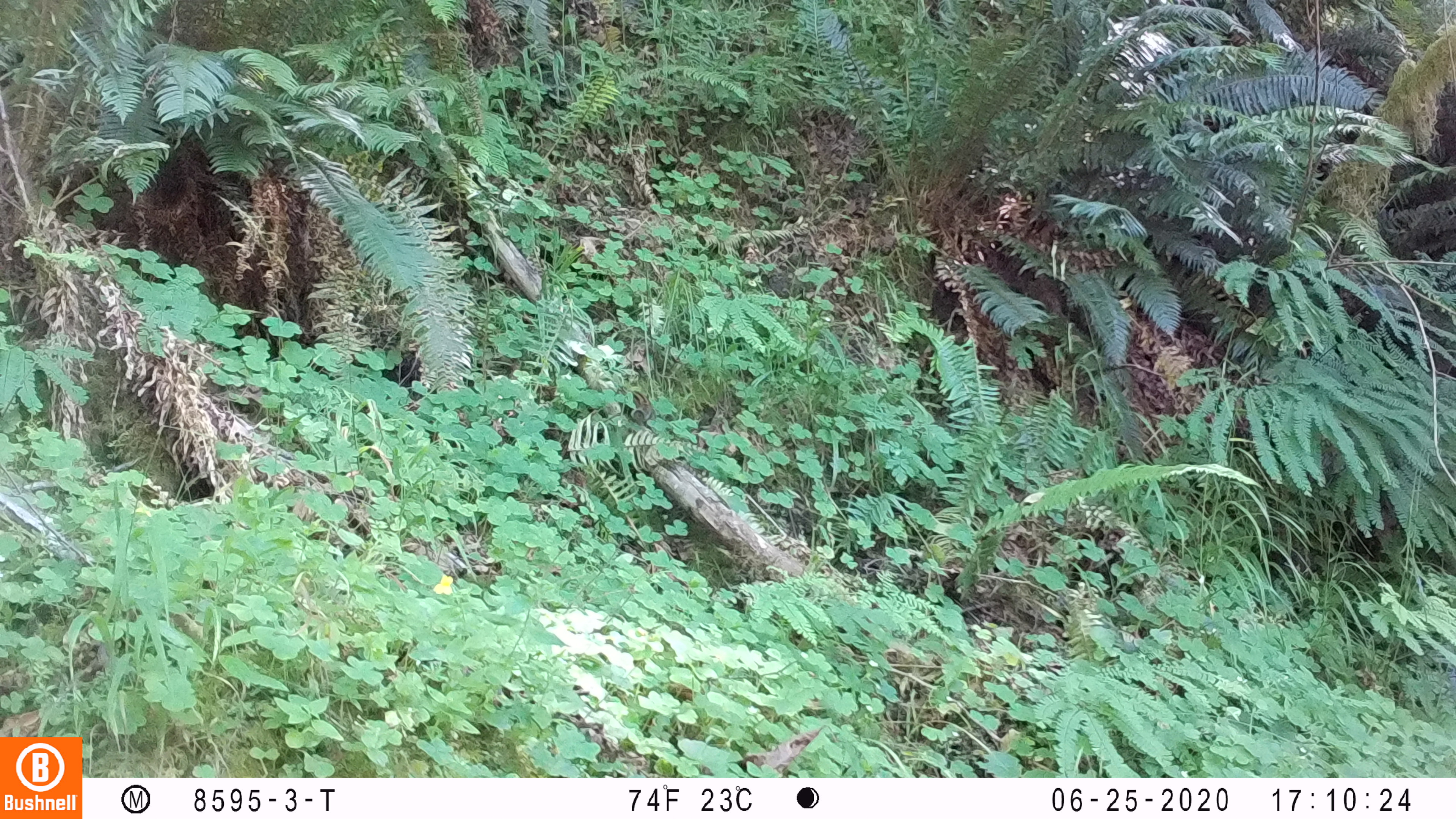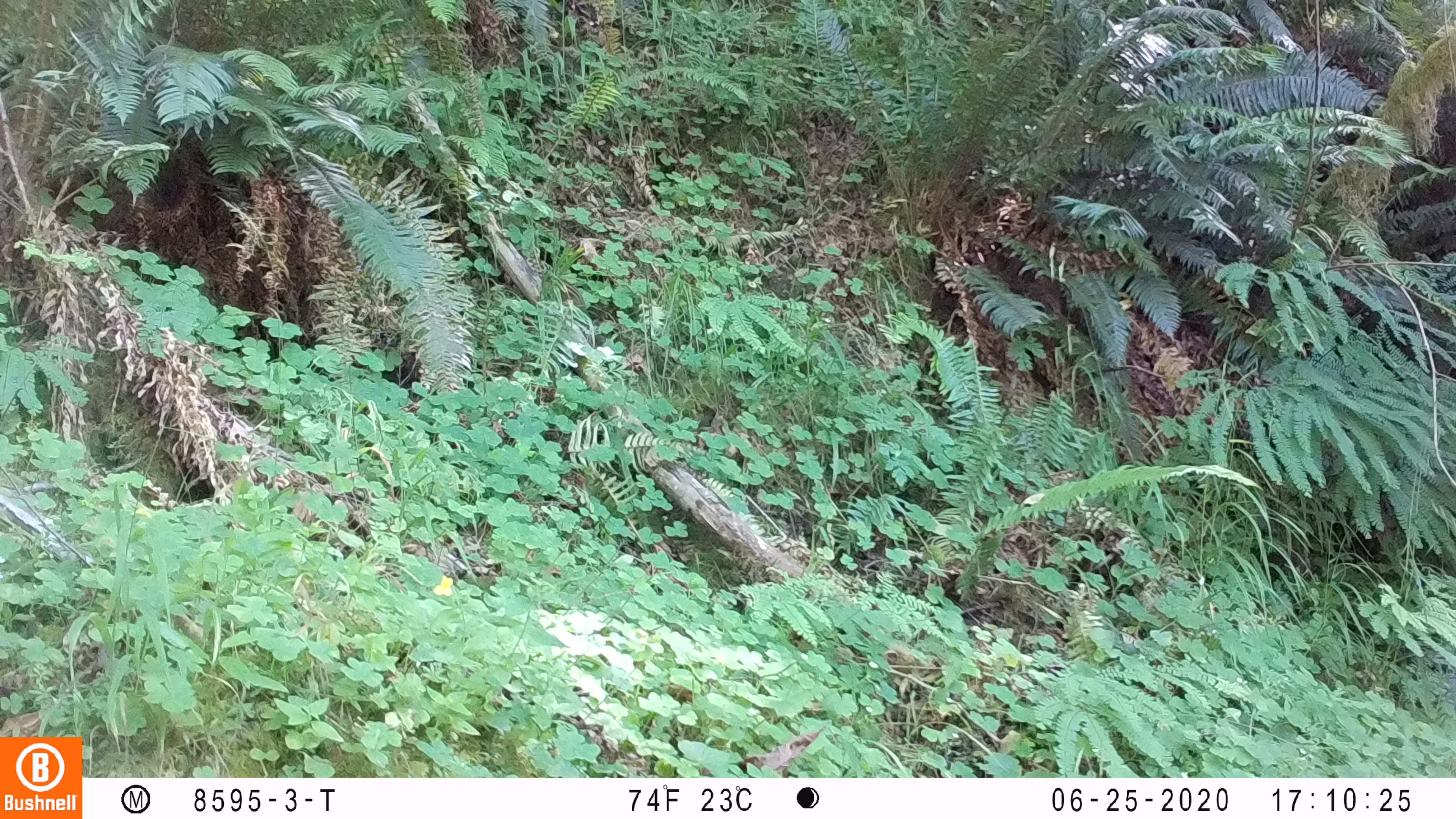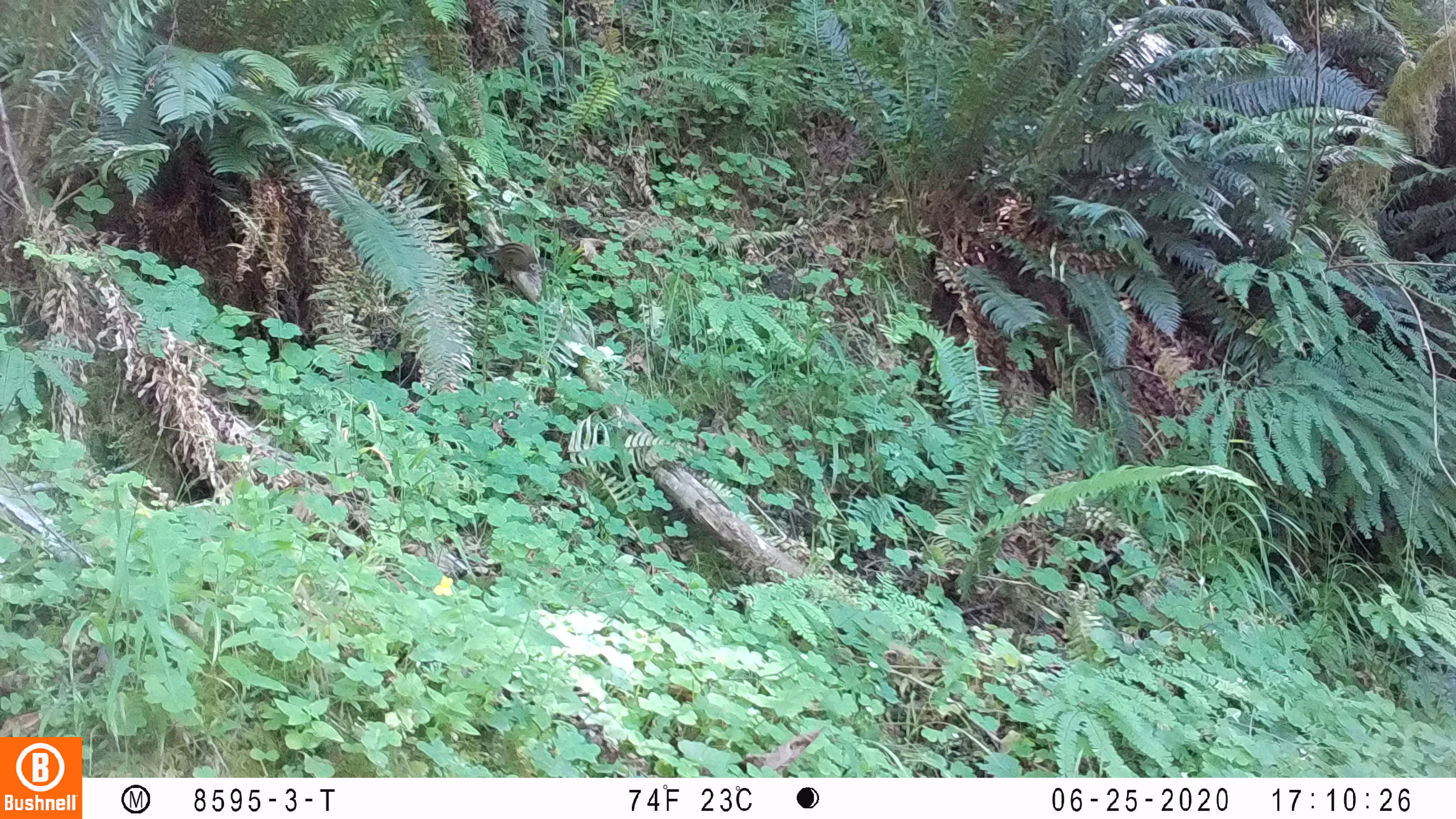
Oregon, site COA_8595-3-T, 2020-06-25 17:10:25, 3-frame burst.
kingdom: Animalia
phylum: Chordata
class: Mammalia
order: Rodentia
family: Sciuridae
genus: Neotamias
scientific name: Neotamias townsendii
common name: townsend's chipmunk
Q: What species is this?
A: Townsend's chipmunk (Neotamias townsendii).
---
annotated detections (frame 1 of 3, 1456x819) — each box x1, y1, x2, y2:
townsend's chipmunk: 617, 385, 658, 427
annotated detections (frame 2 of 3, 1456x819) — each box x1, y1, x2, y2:
townsend's chipmunk: 559, 277, 590, 316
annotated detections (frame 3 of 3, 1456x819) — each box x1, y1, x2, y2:
townsend's chipmunk: 488, 239, 542, 275